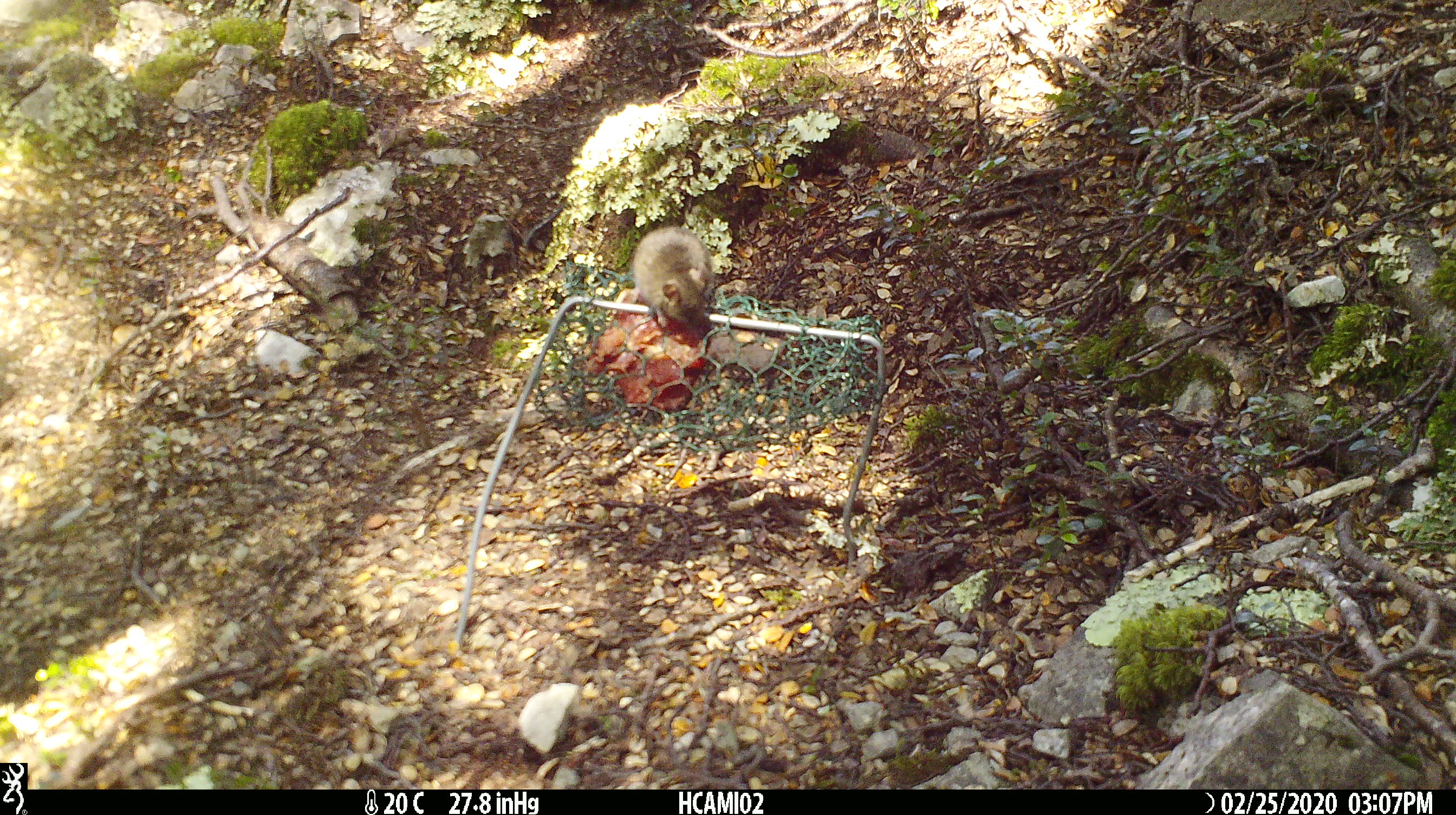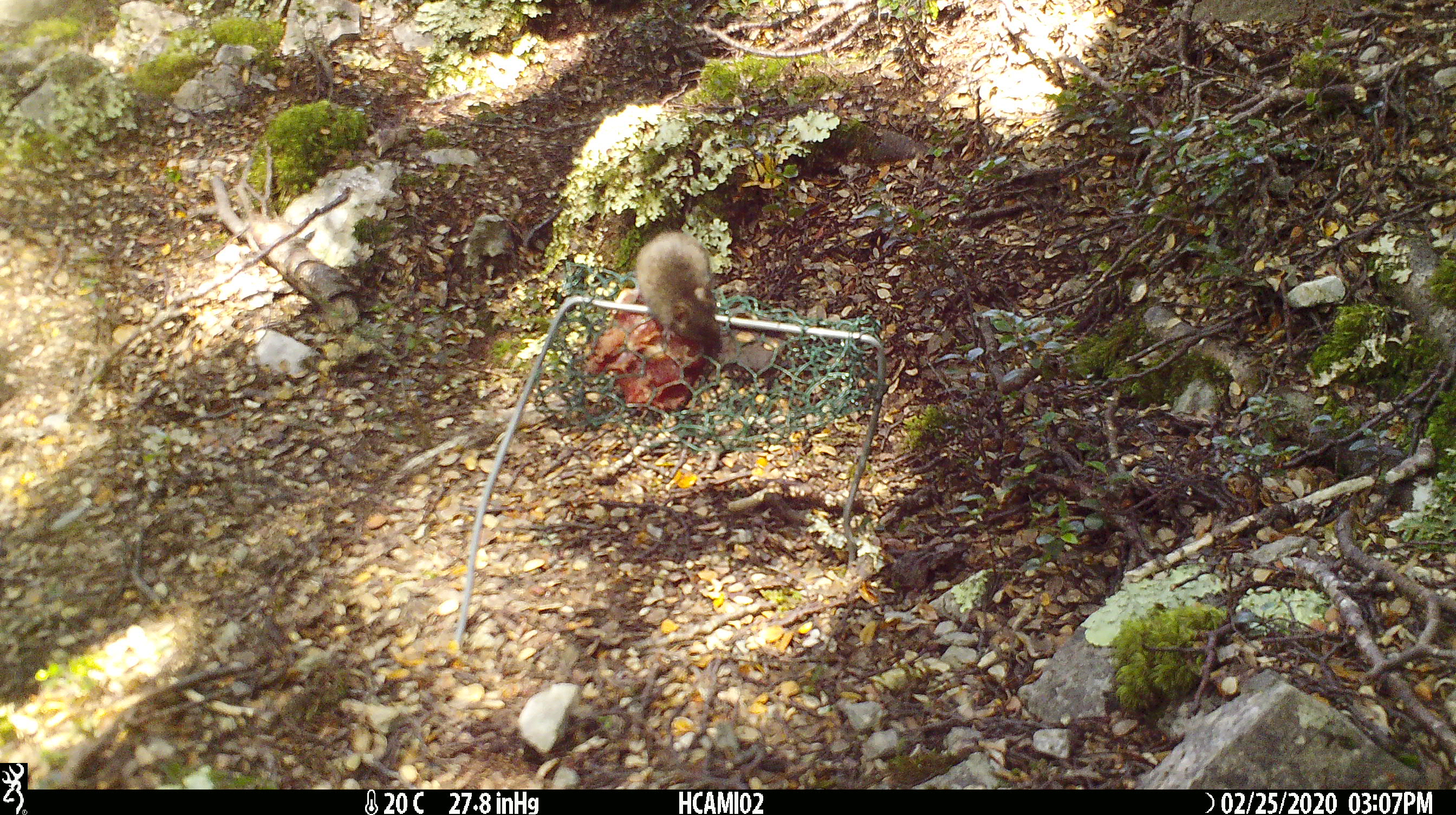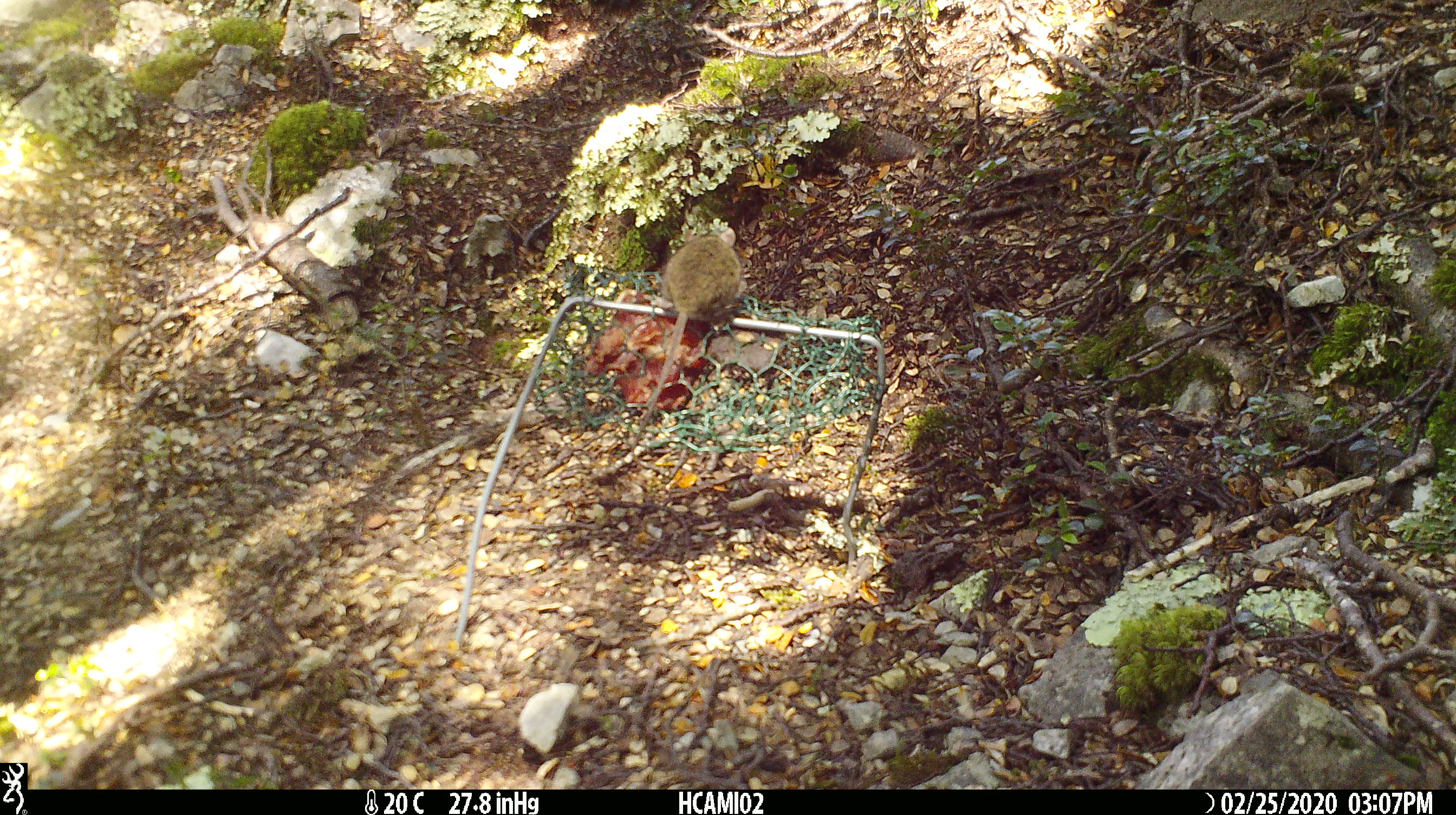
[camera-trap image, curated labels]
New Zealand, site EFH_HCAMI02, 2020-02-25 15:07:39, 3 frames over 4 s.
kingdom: Animalia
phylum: Chordata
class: Mammalia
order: Rodentia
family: Muridae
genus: Mus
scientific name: Mus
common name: mouse